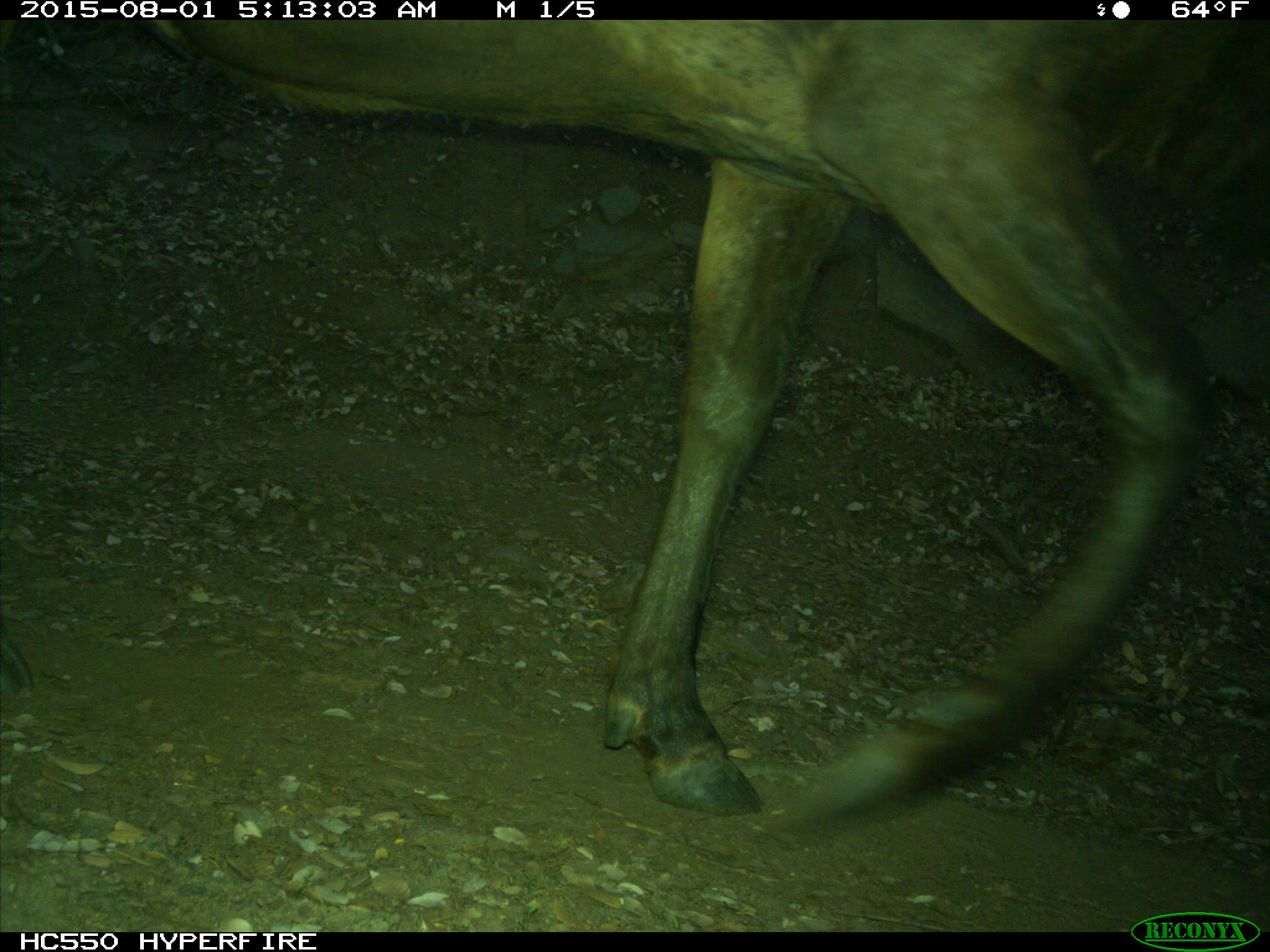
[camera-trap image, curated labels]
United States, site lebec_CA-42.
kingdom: Animalia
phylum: Chordata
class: Mammalia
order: Artiodactyla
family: Cervidae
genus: Cervus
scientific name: Cervus canadensis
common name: elk